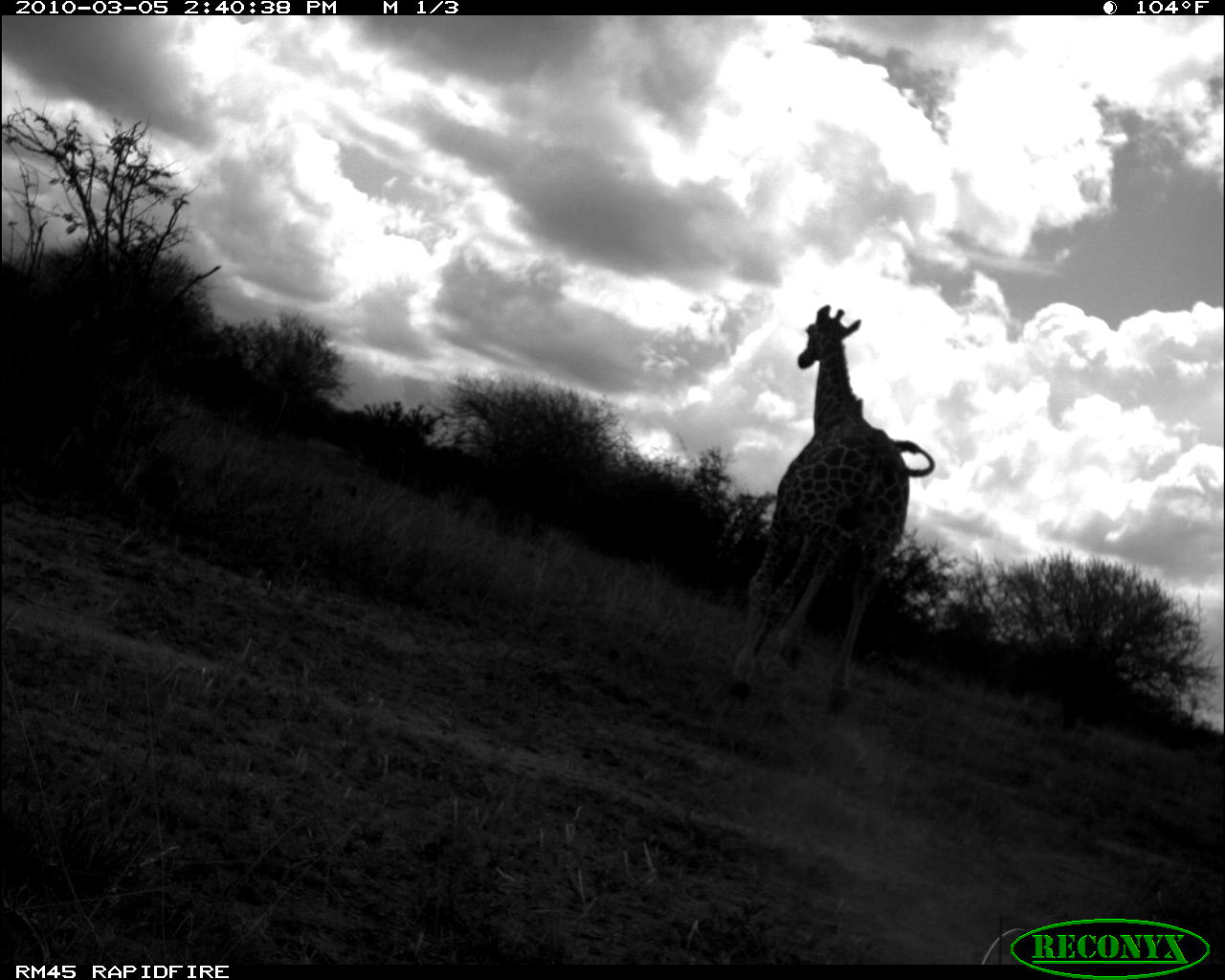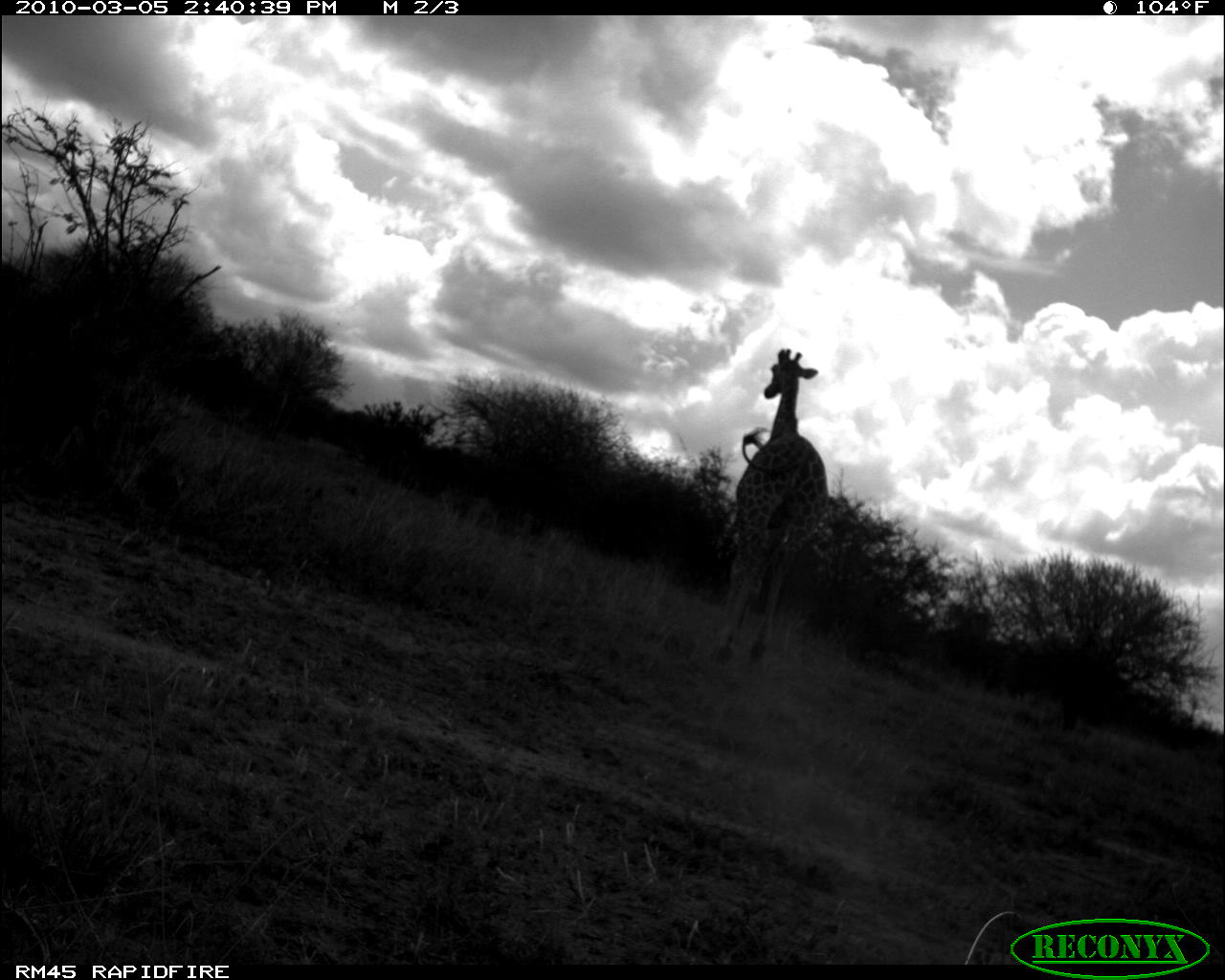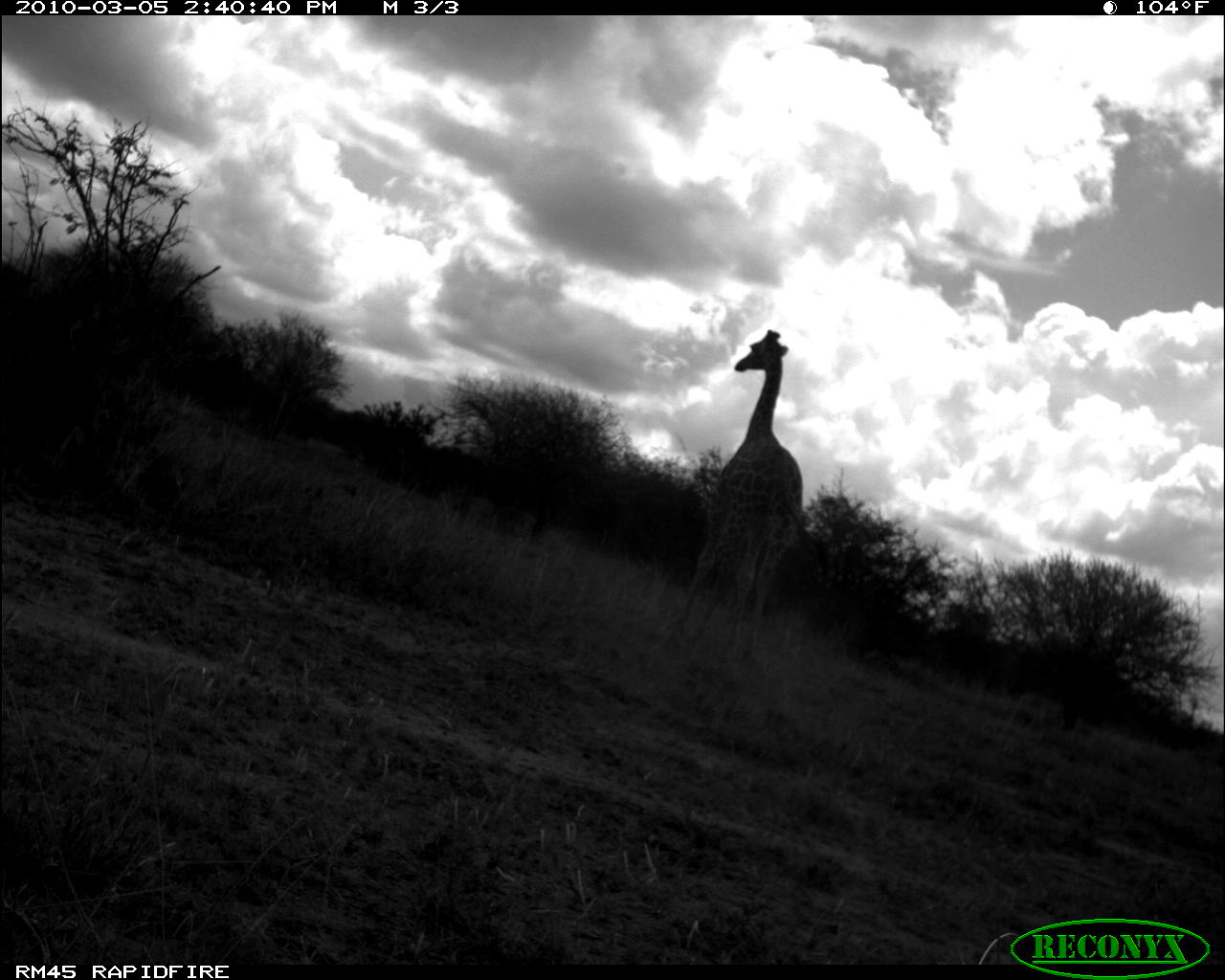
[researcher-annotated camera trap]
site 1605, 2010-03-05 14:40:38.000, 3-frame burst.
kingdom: Animalia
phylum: Chordata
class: Mammalia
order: Artiodactyla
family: Giraffidae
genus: Giraffa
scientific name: Giraffa camelopardalis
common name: giraffe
Giraffa camelopardalis (giraffe), count 1.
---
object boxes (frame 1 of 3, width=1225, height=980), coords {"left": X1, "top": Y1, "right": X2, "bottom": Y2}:
giraffa camelopardalis: {"left": 728, "top": 304, "right": 935, "bottom": 714}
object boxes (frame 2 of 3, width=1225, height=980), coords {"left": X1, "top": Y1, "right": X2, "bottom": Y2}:
giraffa camelopardalis: {"left": 713, "top": 349, "right": 827, "bottom": 667}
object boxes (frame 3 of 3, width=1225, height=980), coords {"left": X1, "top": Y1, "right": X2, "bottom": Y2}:
giraffa camelopardalis: {"left": 676, "top": 329, "right": 826, "bottom": 676}